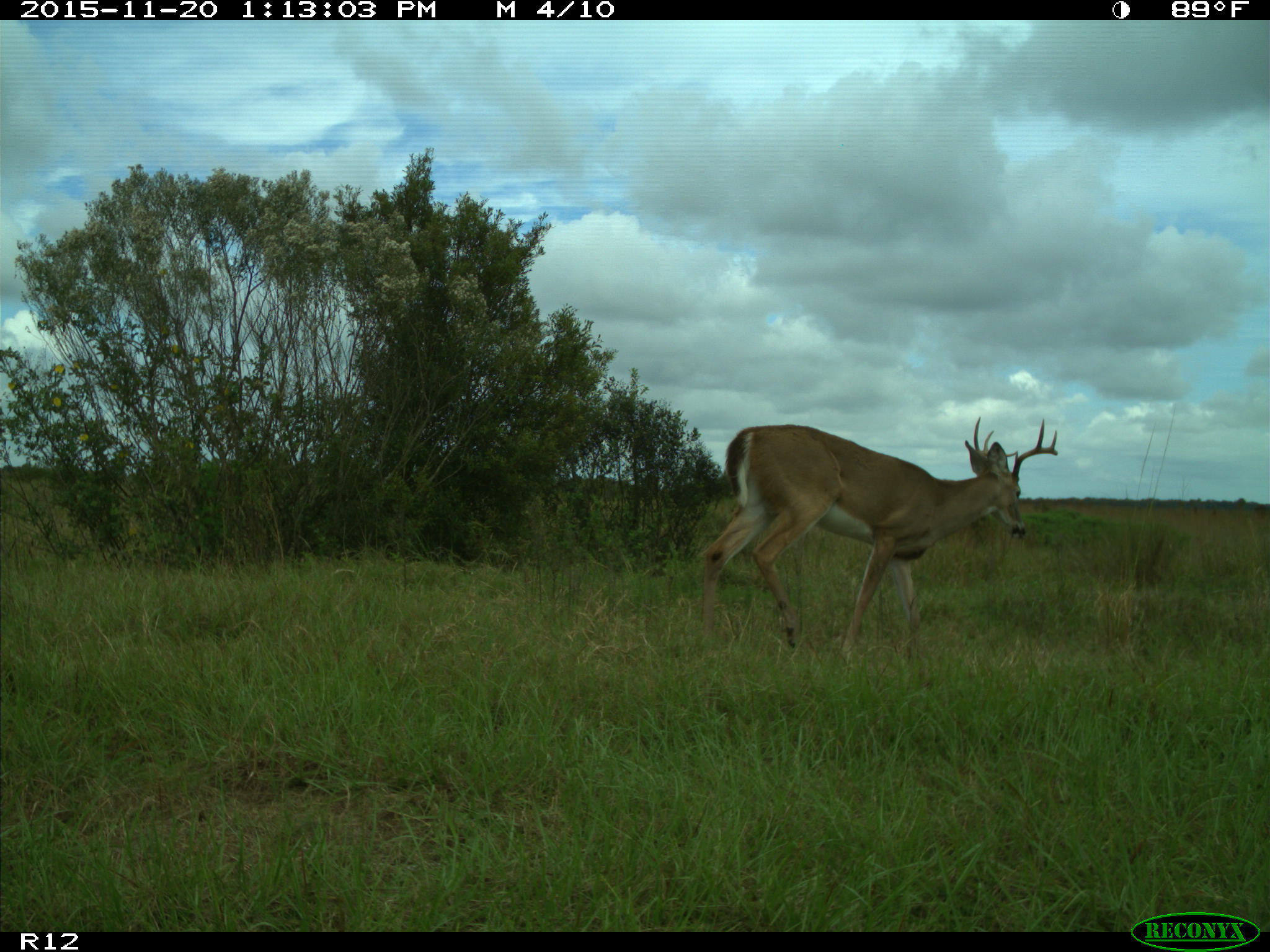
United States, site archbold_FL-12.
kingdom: Animalia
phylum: Chordata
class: Mammalia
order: Artiodactyla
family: Cervidae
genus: Odocoileus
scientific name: Odocoileus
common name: deer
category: unidentified deer